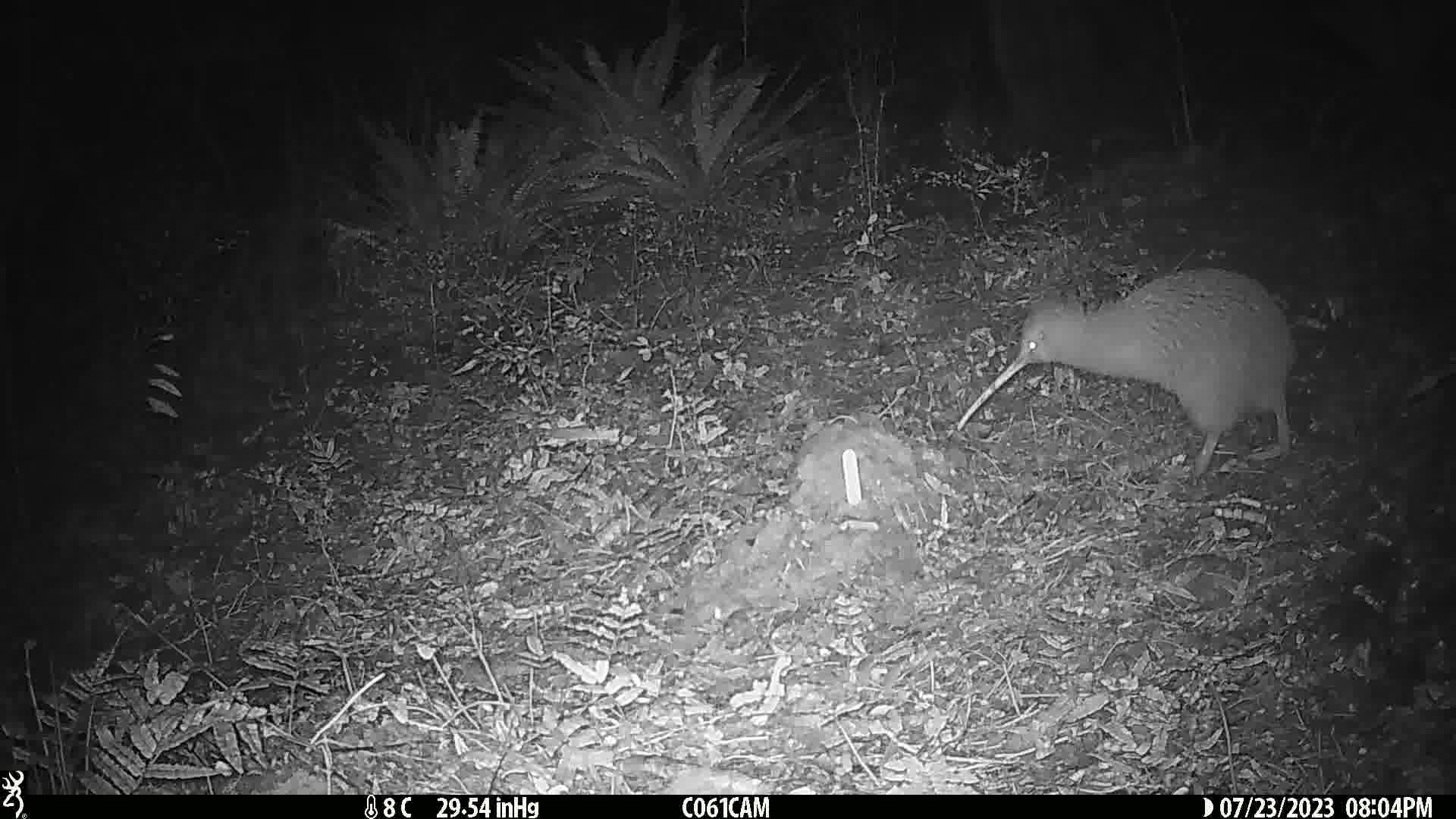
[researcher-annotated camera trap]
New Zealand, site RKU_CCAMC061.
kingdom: Animalia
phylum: Chordata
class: Aves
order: Apterygiformes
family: Apterygidae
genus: Apteryx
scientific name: Apteryx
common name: kiwi